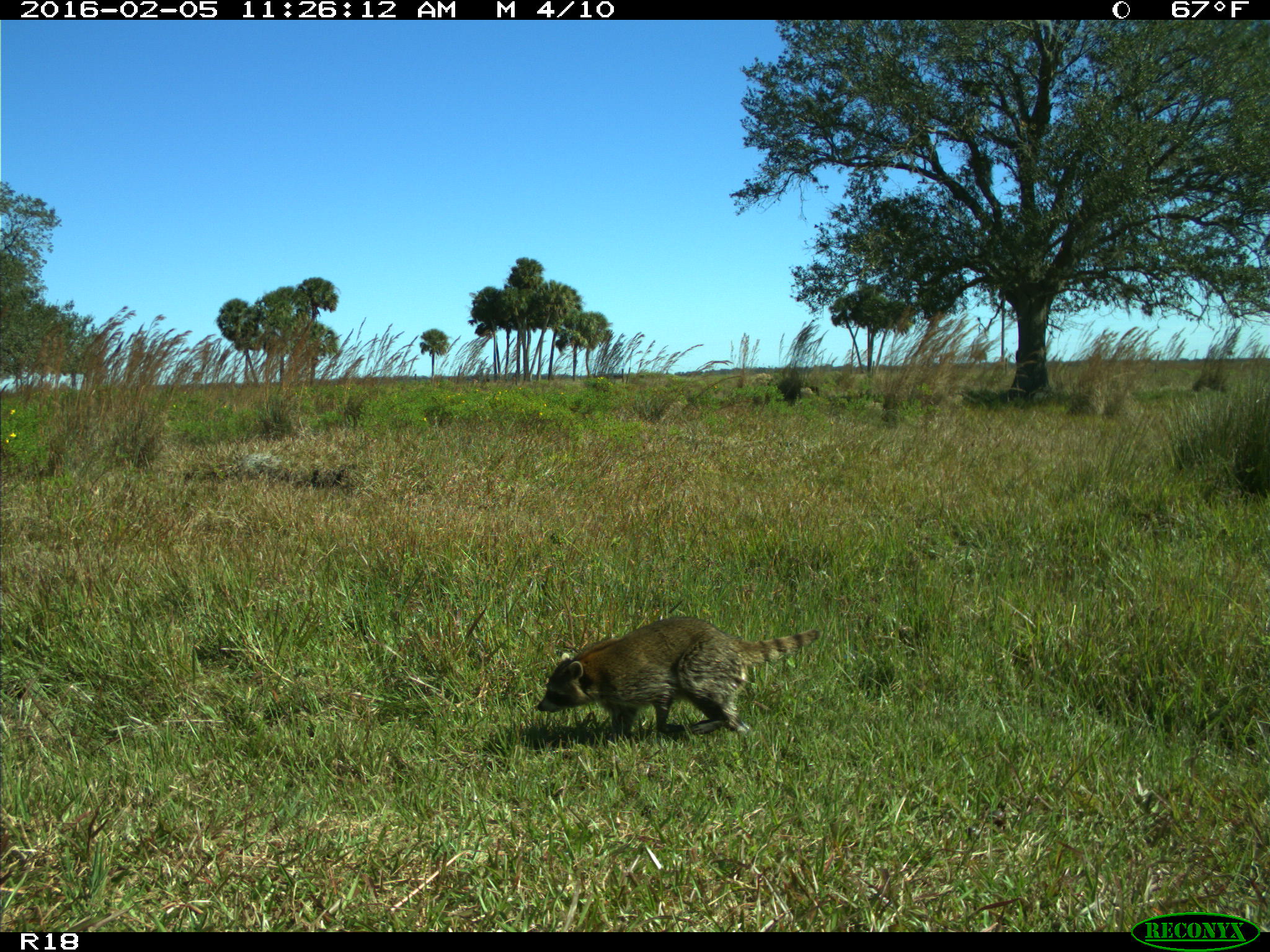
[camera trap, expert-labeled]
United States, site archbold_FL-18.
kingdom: Animalia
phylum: Chordata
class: Mammalia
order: Carnivora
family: Procyonidae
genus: Procyon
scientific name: Procyon lotor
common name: common raccoon